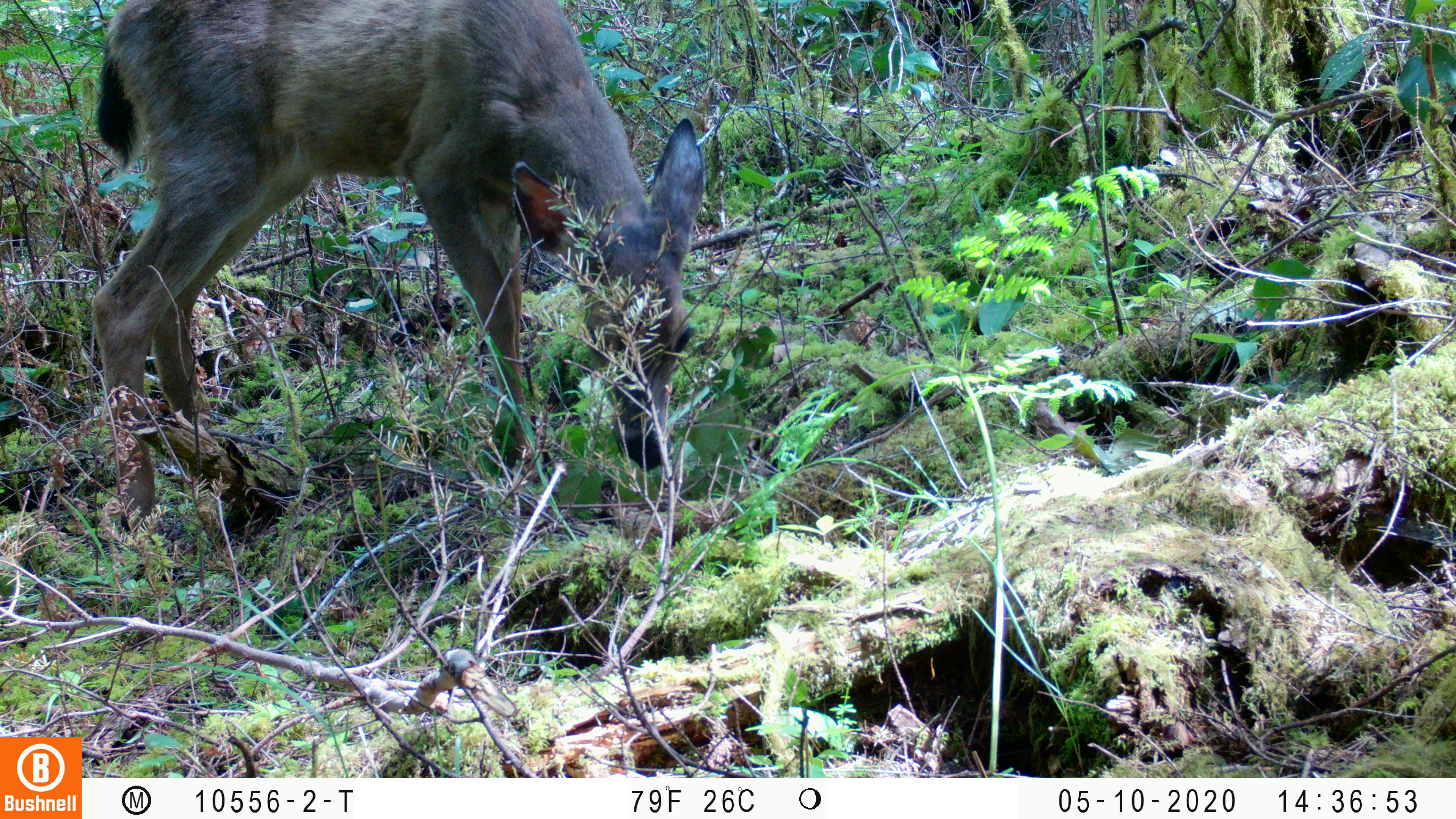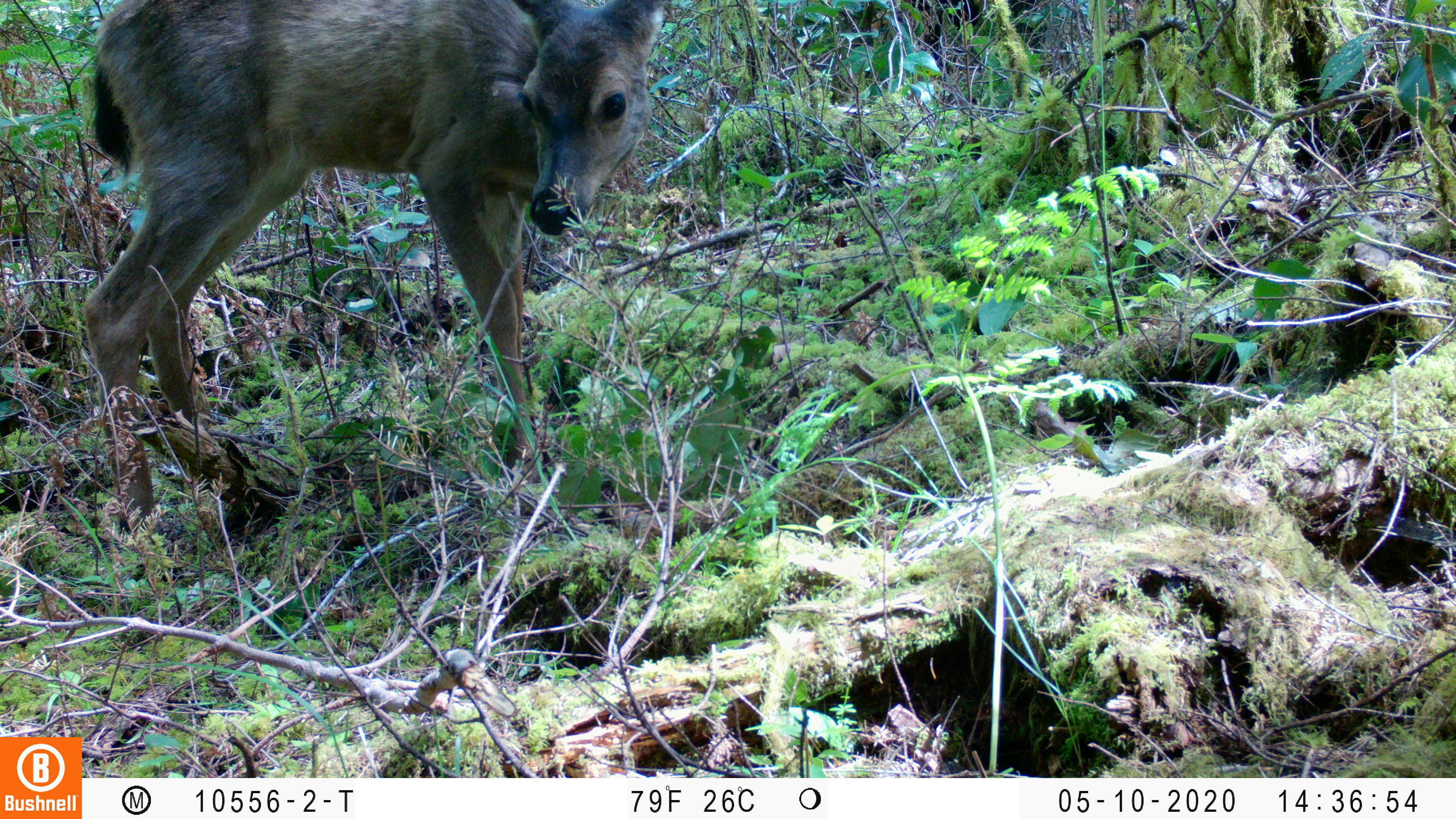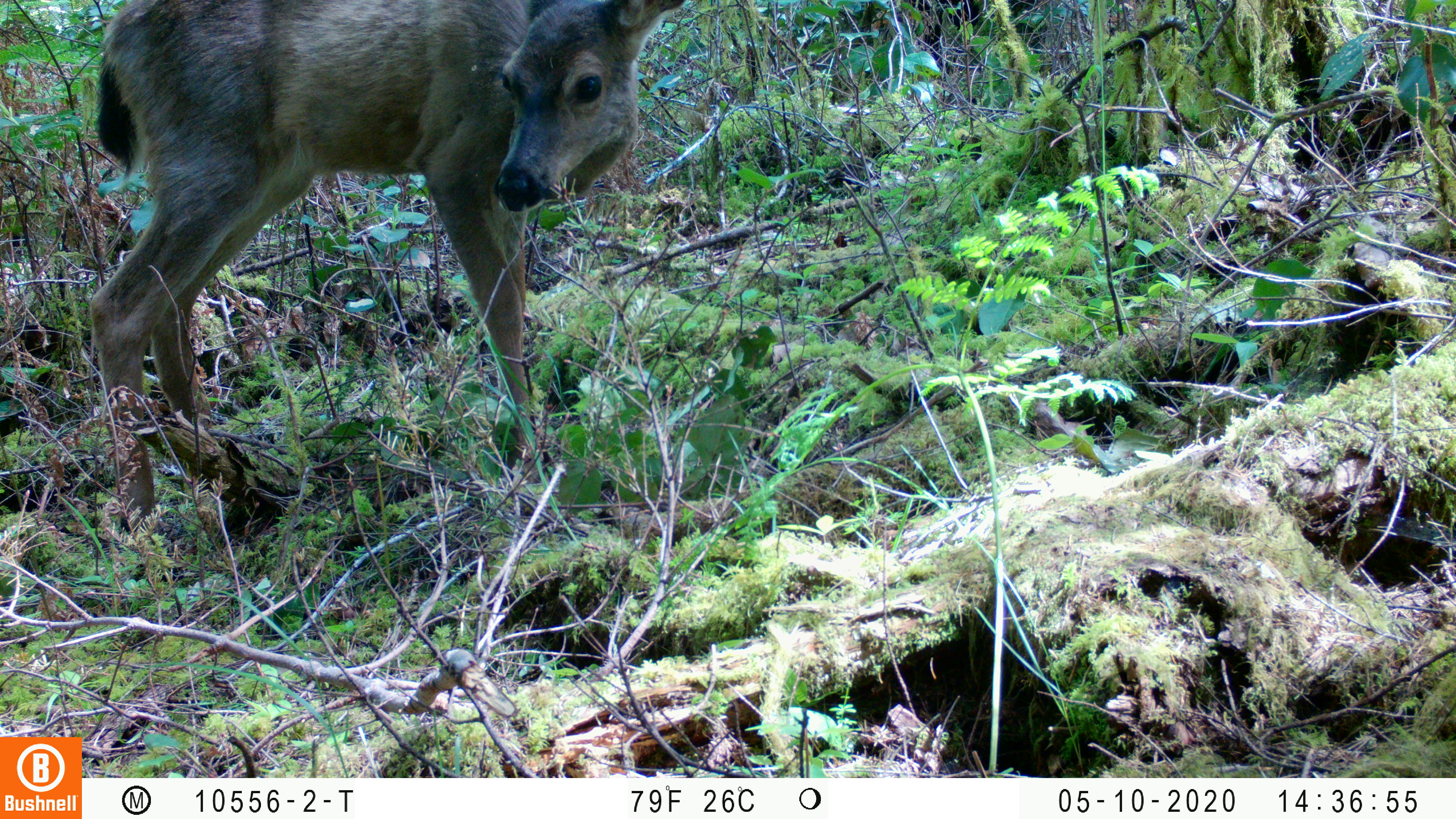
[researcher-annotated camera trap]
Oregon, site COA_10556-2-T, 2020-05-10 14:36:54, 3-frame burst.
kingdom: Animalia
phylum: Chordata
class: Mammalia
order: Artiodactyla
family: Cervidae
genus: Odocoileus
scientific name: Odocoileus hemionus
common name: black-tailed deer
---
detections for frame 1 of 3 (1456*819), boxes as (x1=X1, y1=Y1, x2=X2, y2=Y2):
black-tailed deer: (x1=80, y1=0, x2=715, y2=480)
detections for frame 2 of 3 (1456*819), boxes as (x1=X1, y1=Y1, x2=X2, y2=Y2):
black-tailed deer: (x1=69, y1=4, x2=681, y2=456)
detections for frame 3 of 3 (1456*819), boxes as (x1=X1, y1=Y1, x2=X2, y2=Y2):
black-tailed deer: (x1=80, y1=0, x2=689, y2=414)